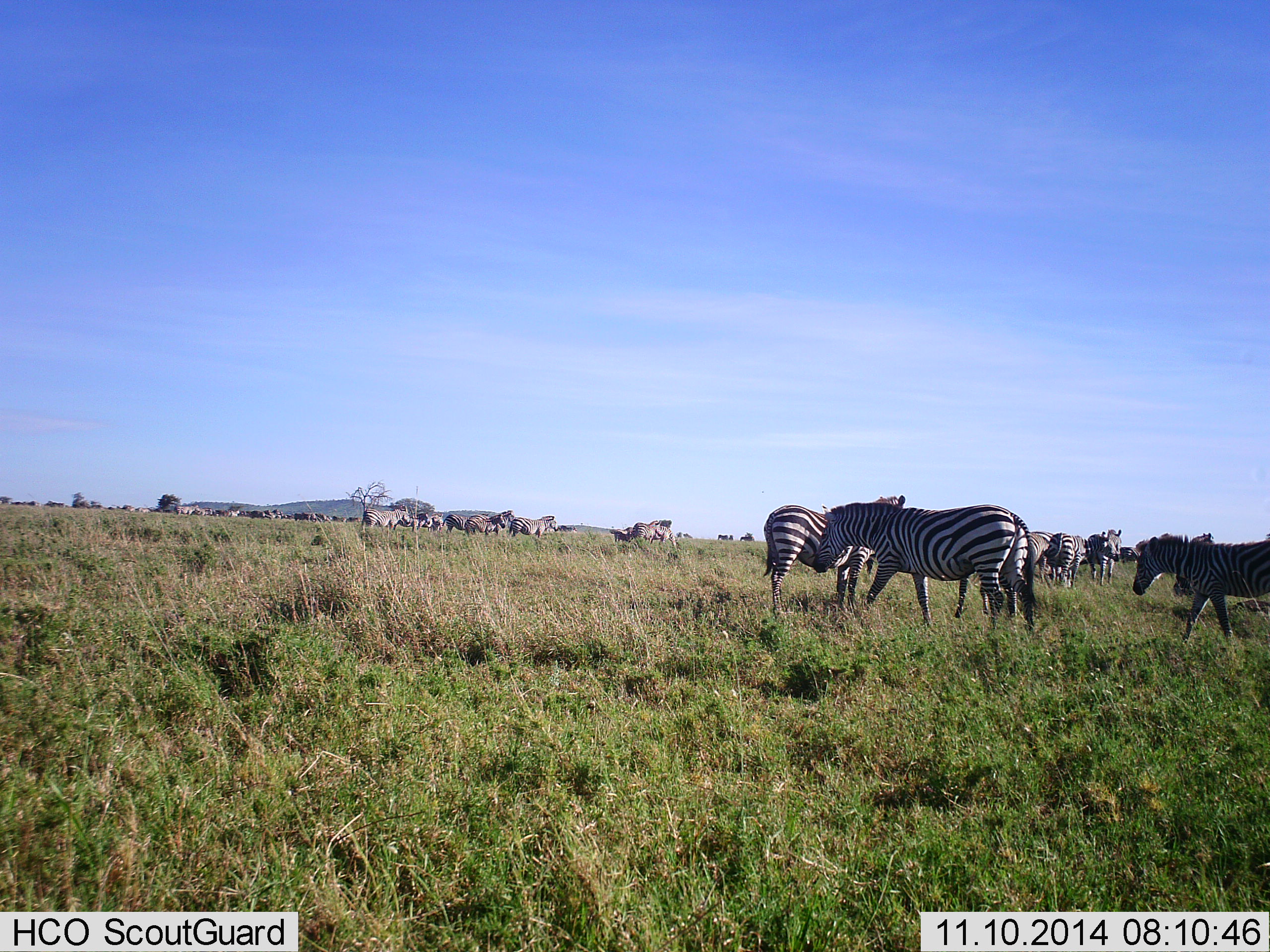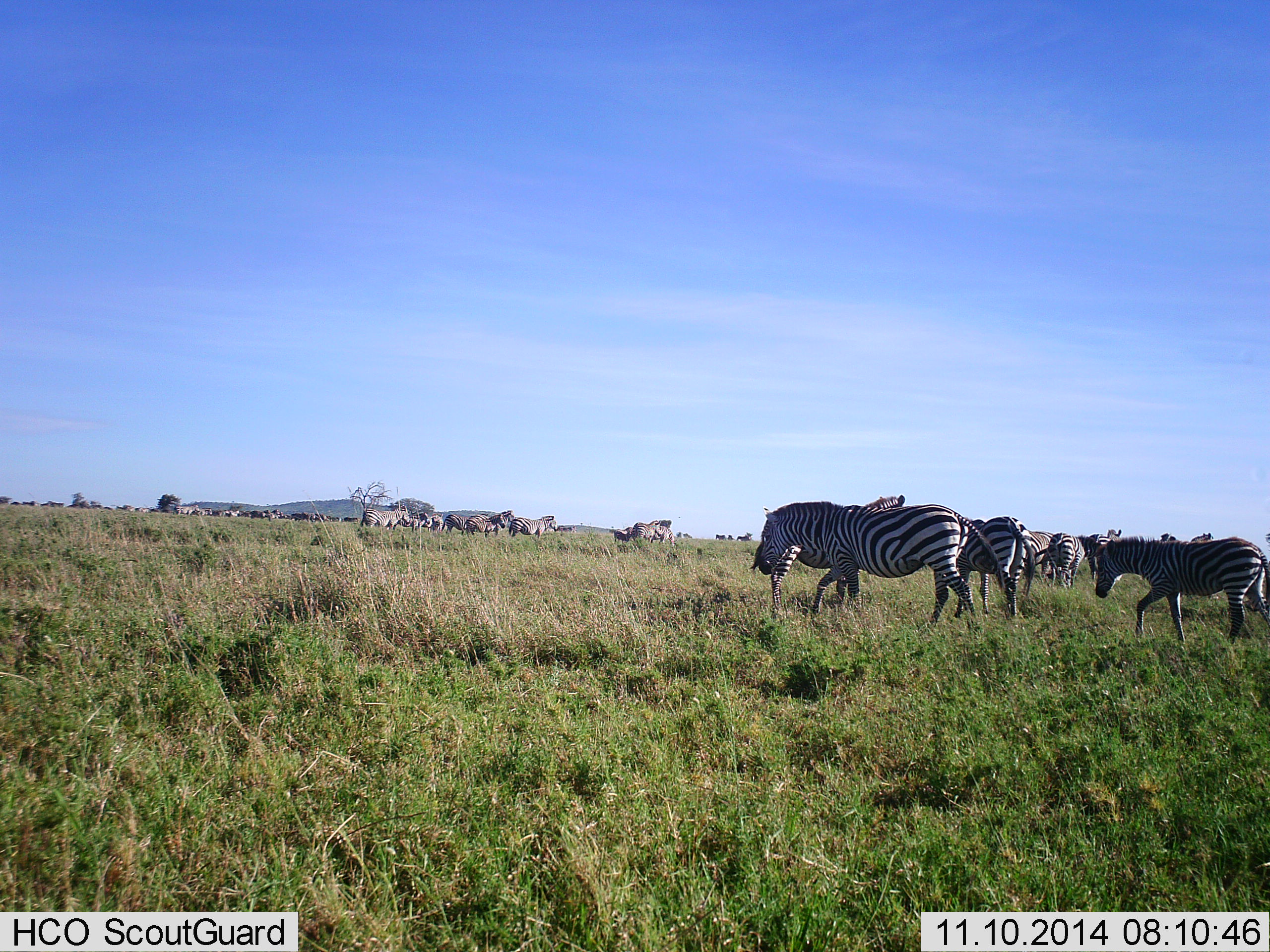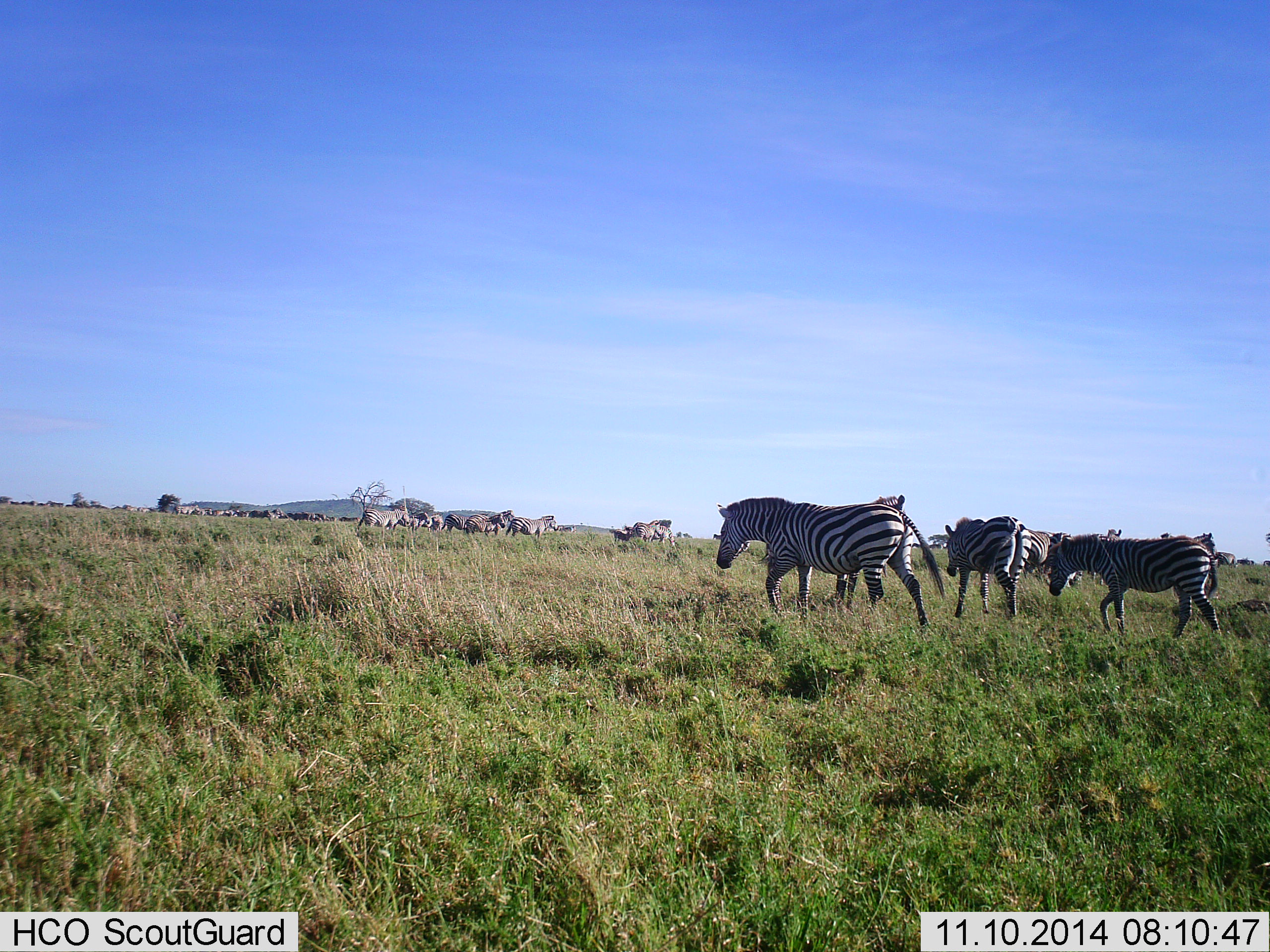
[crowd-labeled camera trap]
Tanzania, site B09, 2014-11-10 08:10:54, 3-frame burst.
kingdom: Animalia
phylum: Chordata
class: Mammalia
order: Perissodactyla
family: Equidae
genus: Equus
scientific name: Equus quagga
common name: plains zebra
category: zebra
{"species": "zebra (plains zebra) (Equus quagga)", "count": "11-50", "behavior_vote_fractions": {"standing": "75%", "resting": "0%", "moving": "67%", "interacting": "8%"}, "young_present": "0%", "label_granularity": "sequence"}